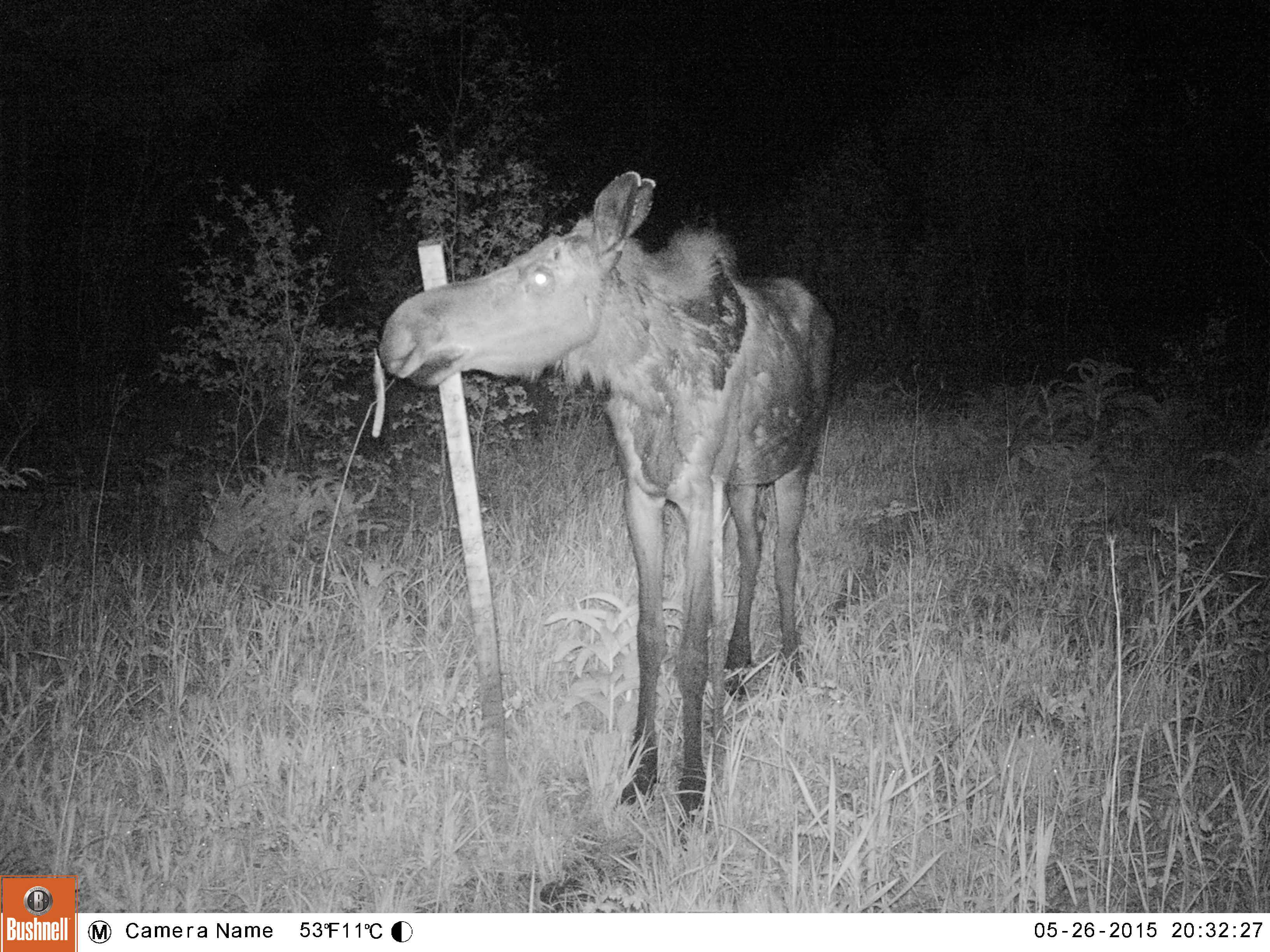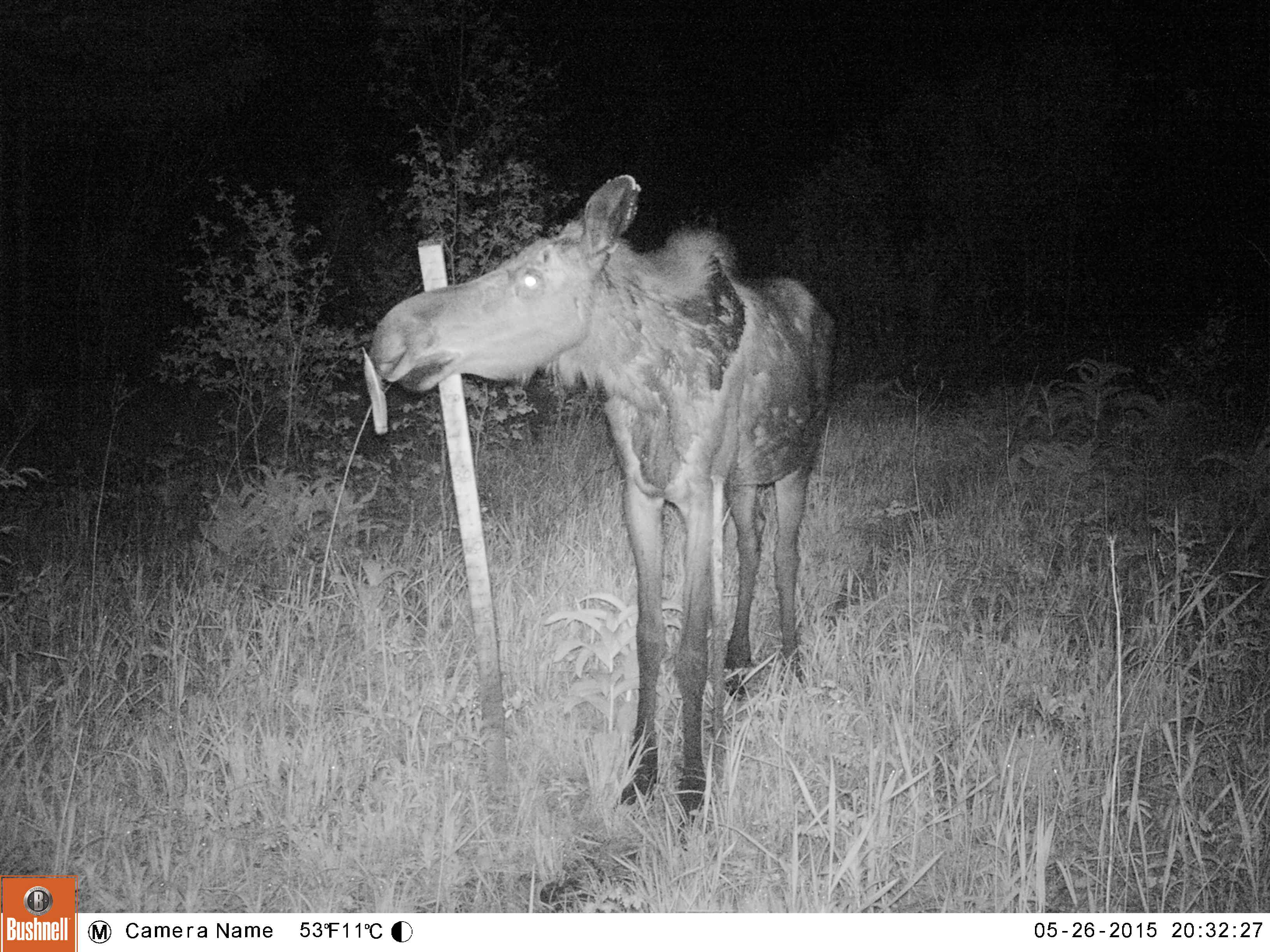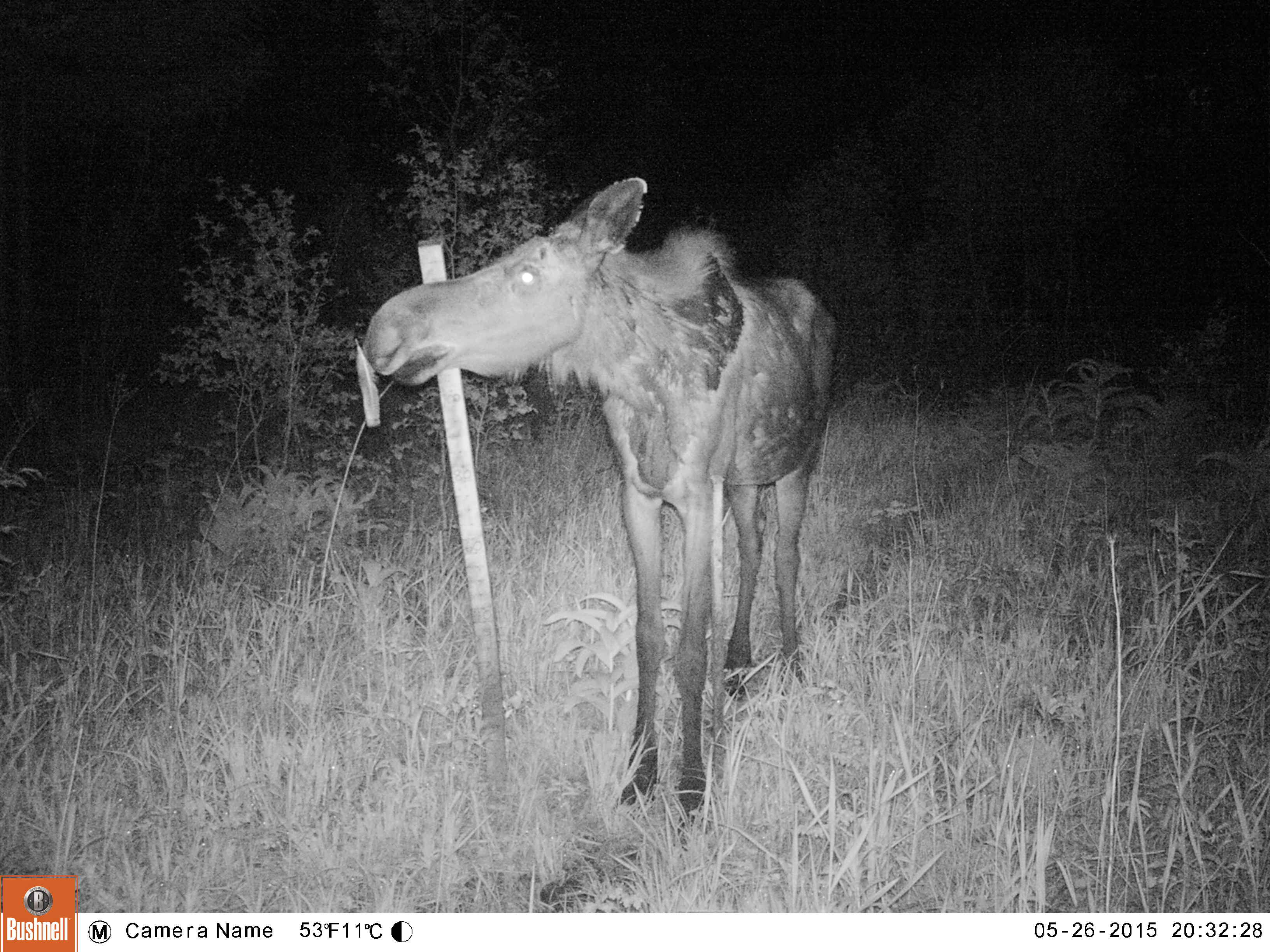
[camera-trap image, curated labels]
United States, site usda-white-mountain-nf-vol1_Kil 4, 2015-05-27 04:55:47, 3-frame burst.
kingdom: Animalia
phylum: Chordata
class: Mammalia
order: Artiodactyla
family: Cervidae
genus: Alces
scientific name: Alces alces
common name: moose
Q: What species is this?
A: Moose (Alces alces).